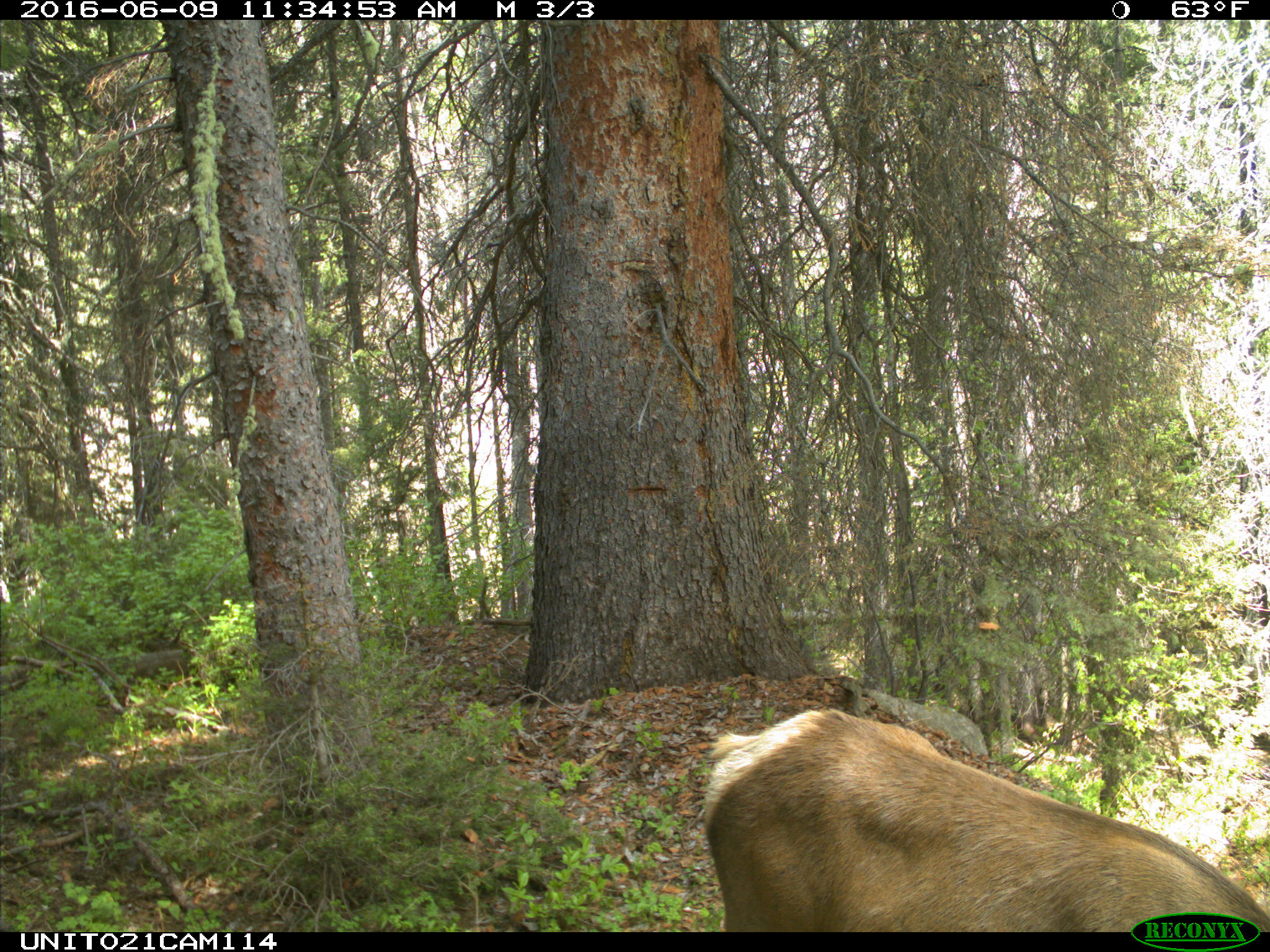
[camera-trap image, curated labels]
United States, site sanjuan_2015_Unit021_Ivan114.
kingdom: Animalia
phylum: Chordata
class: Mammalia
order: Artiodactyla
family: Cervidae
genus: Cervus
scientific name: Cervus elaphus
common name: red deer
Cervus elaphus (red deer).